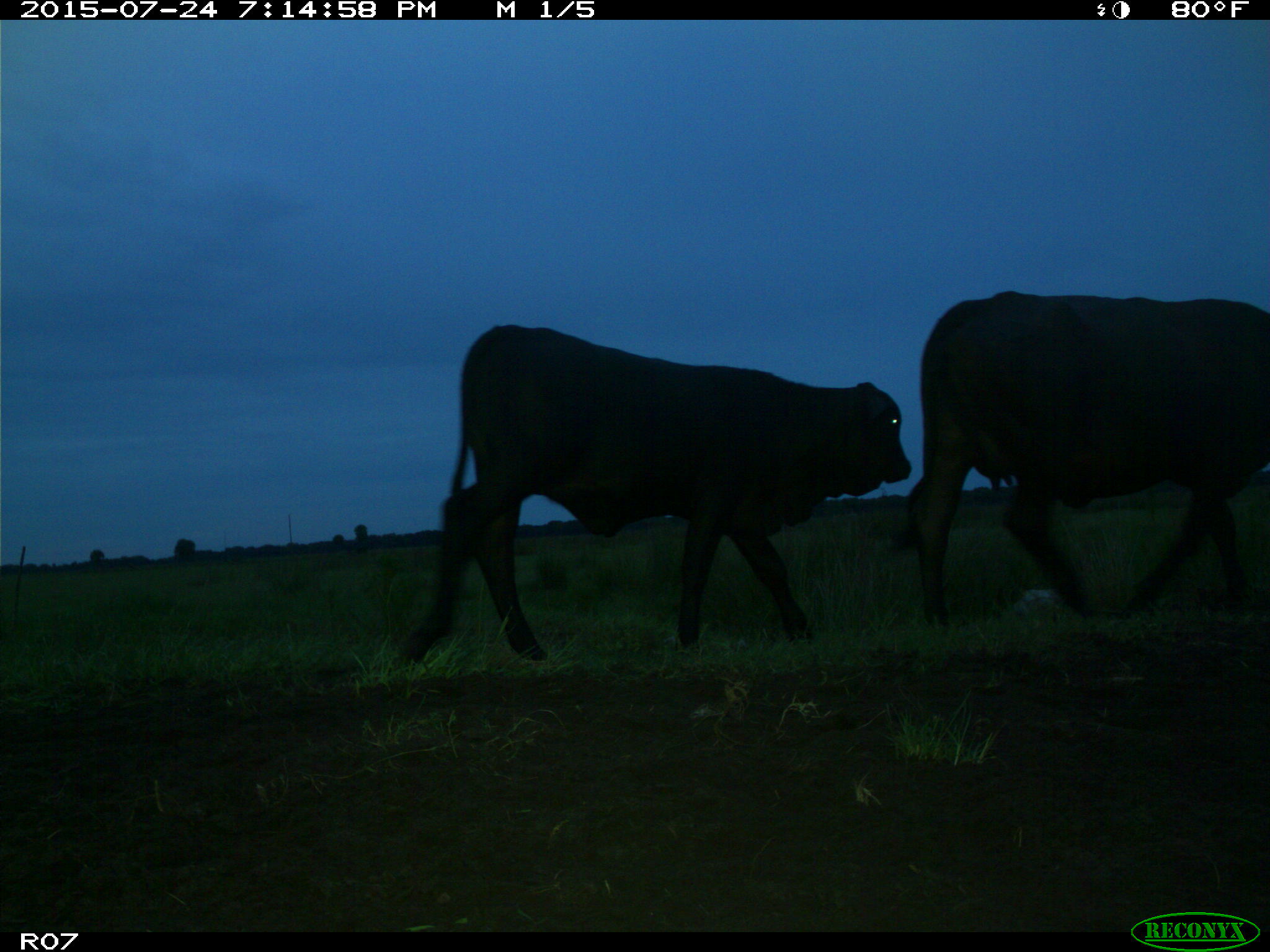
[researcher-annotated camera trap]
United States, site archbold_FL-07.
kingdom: Animalia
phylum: Chordata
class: Mammalia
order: Artiodactyla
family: Bovidae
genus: Bos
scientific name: Bos taurus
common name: domestic cow